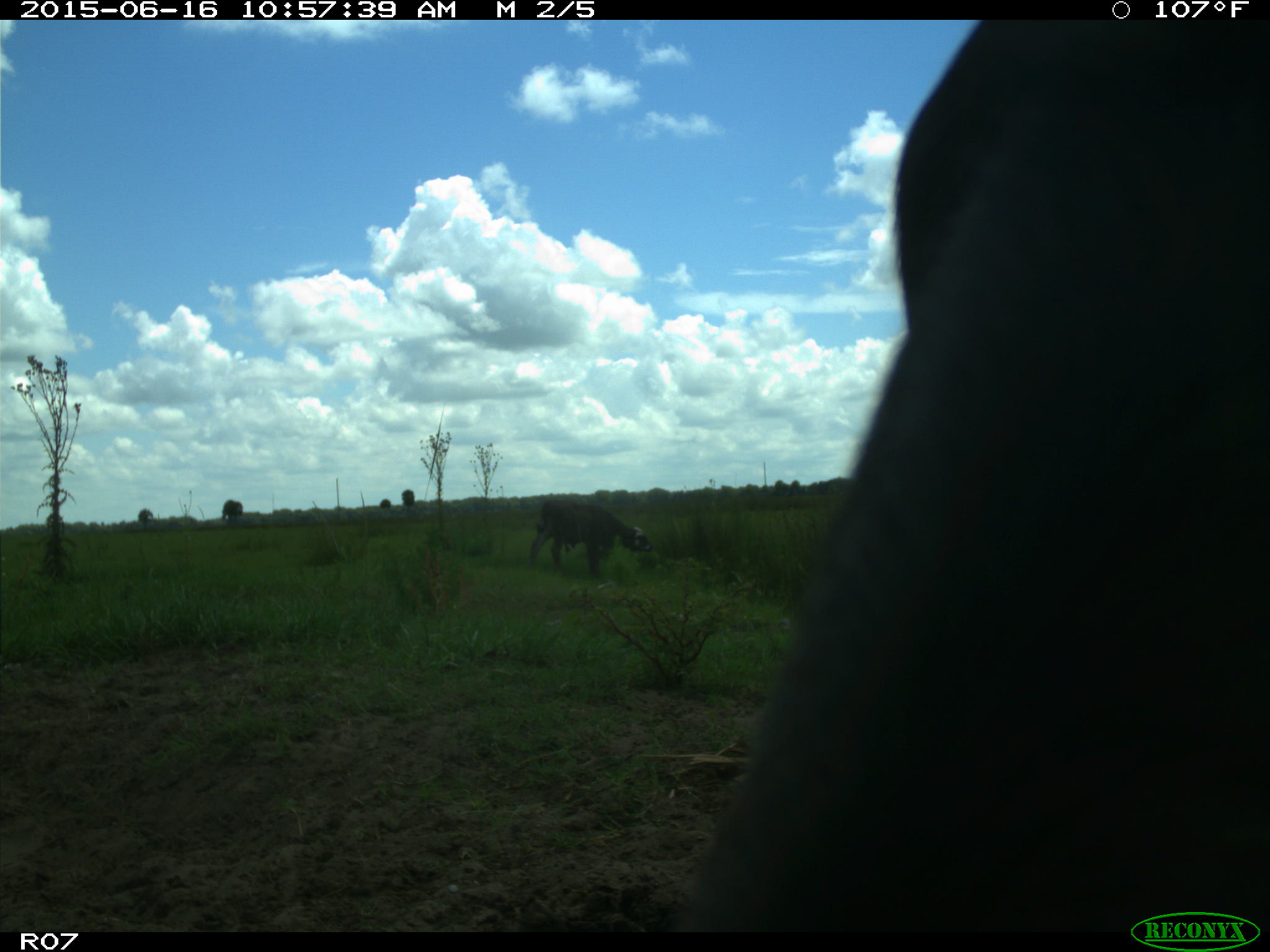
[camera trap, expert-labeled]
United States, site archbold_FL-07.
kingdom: Animalia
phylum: Chordata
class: Mammalia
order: Artiodactyla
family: Bovidae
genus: Bos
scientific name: Bos taurus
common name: domestic cow